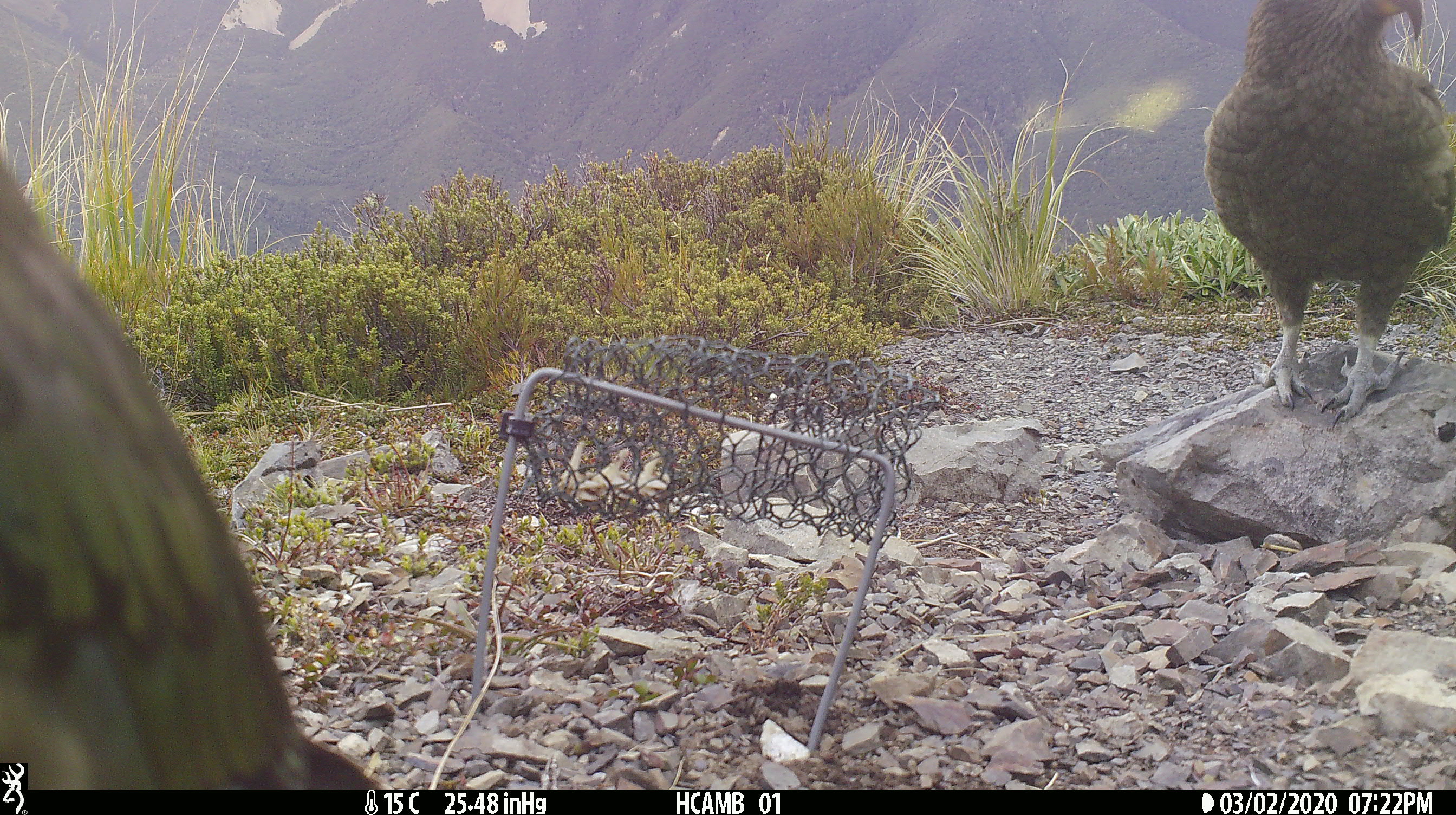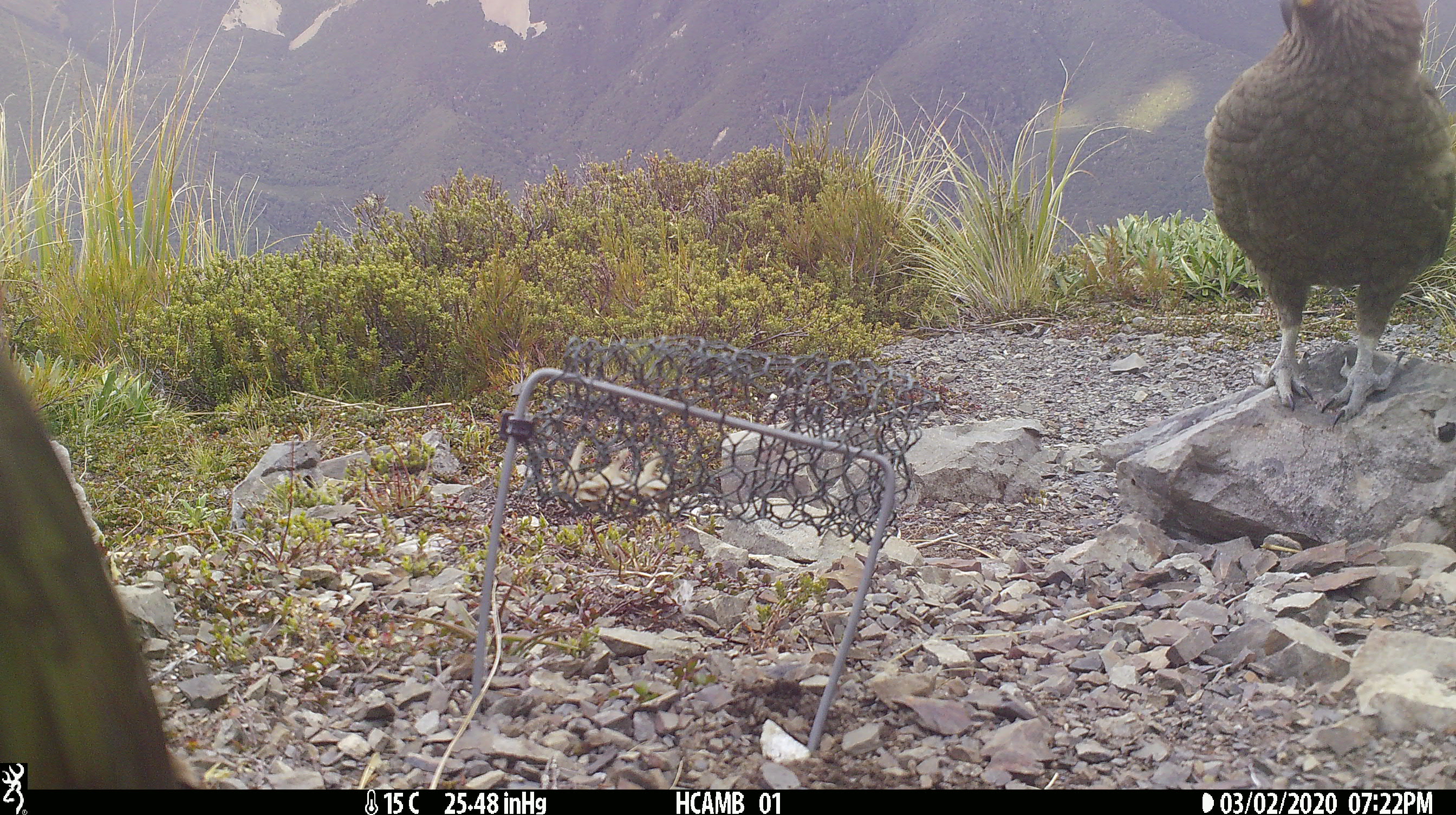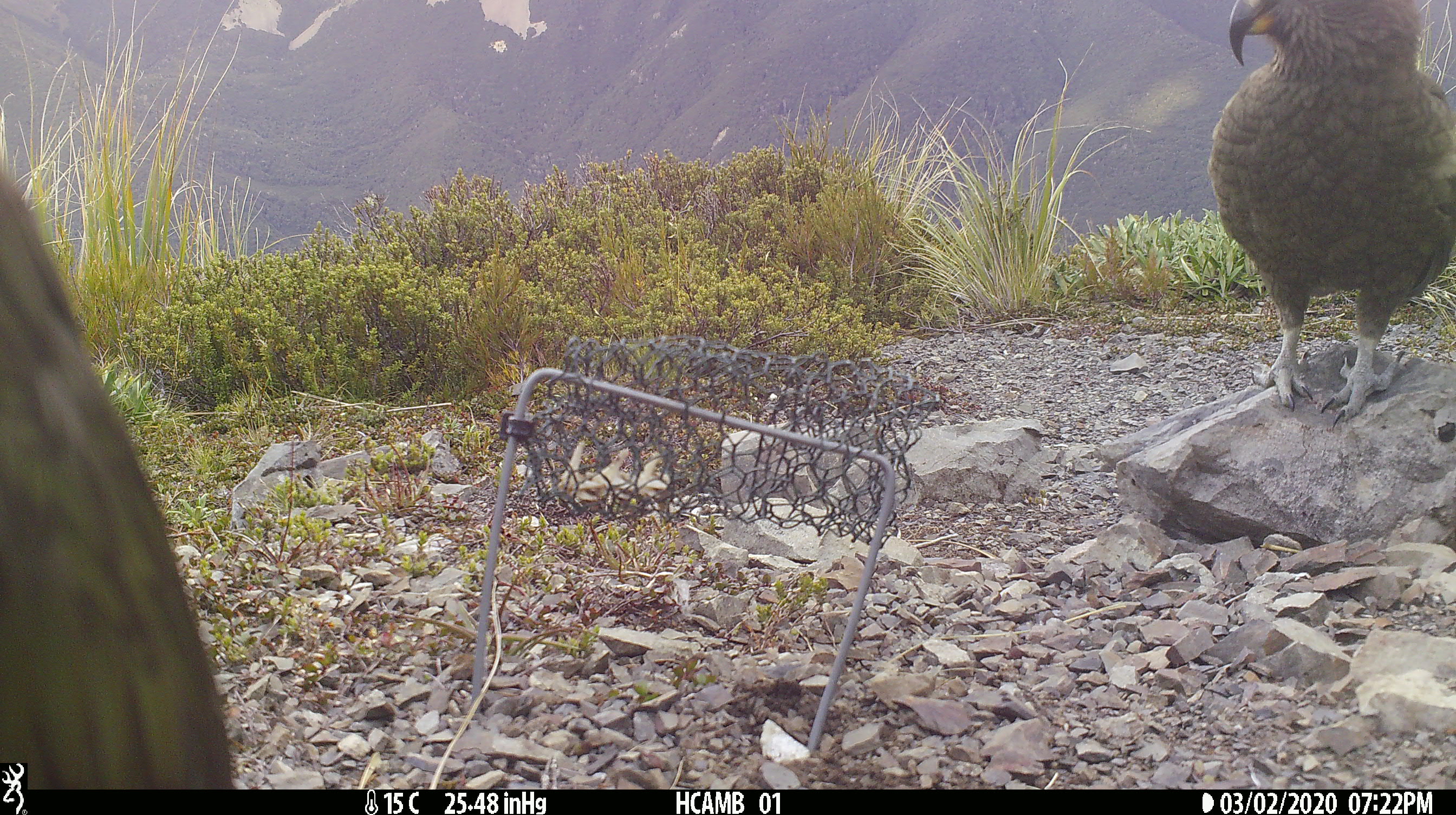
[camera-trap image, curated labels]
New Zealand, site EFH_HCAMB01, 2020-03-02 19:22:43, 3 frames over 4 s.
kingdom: Animalia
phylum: Chordata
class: Aves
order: Psittaciformes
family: Strigopidae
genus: Nestor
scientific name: Nestor notabilis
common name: kea